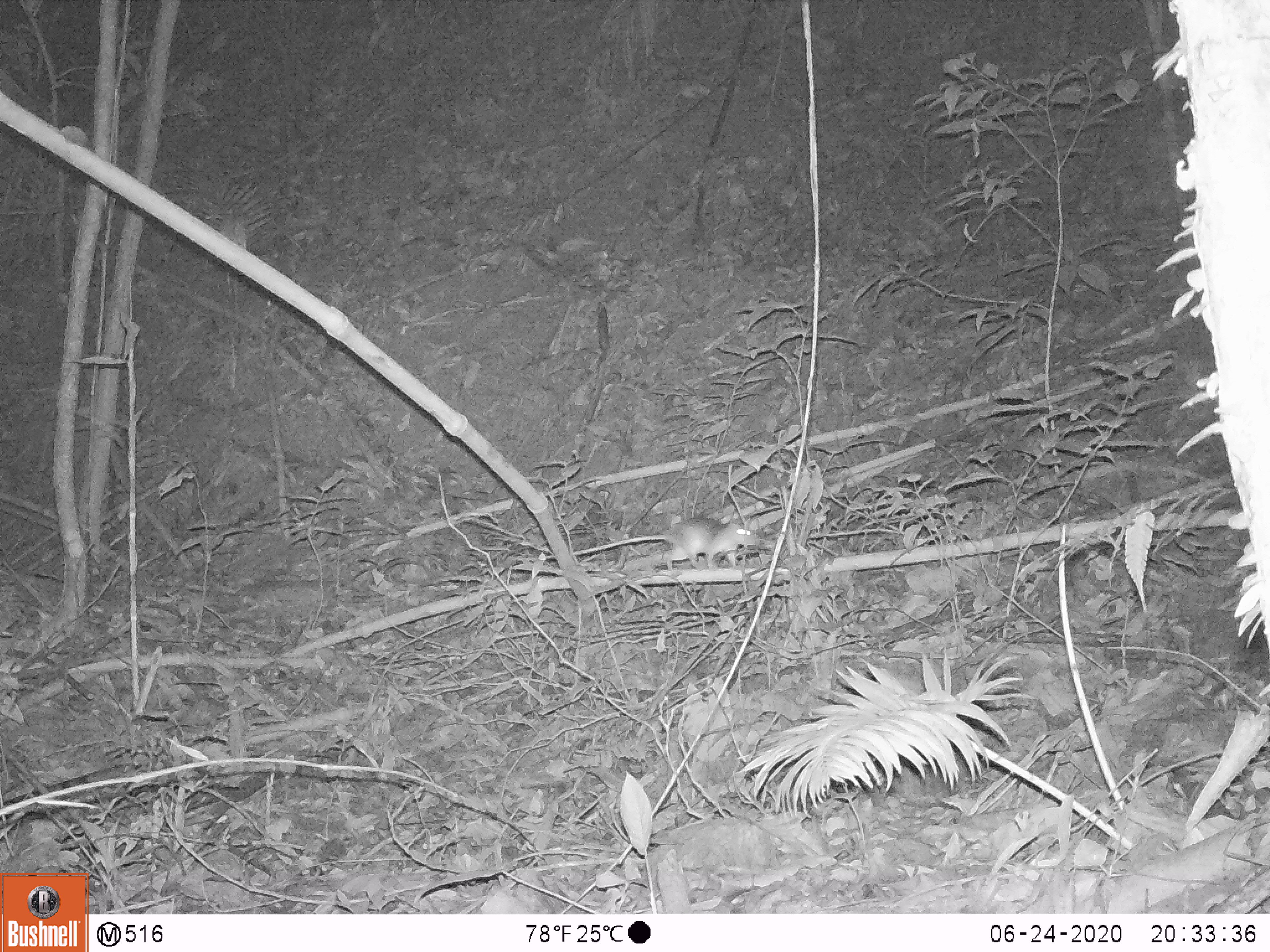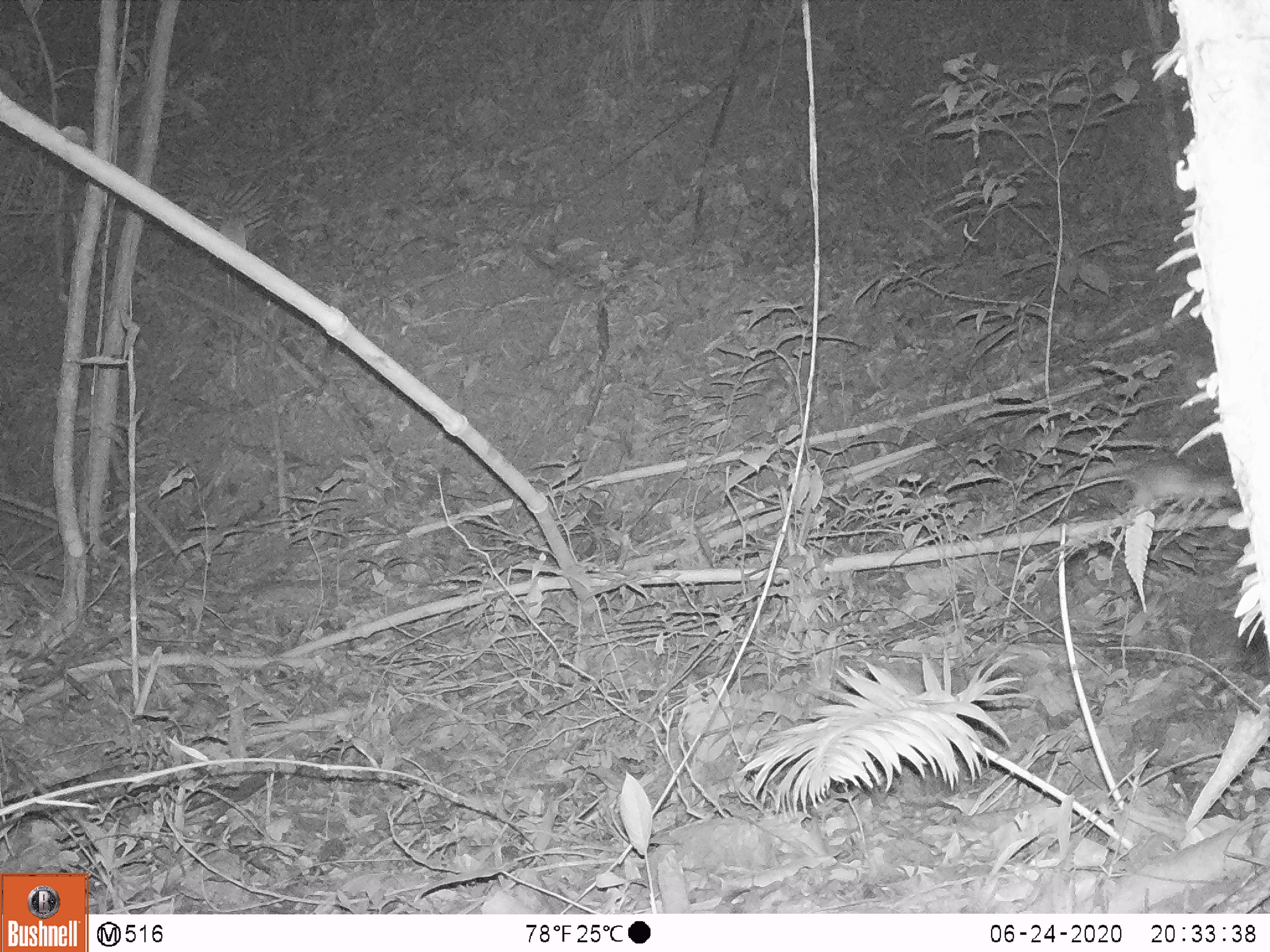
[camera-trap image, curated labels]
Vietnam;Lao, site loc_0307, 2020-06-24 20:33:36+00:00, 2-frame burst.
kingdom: Animalia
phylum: Chordata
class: Mammalia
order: Rodentia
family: Muridae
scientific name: Muridae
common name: old-world mice and rats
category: unidentified murid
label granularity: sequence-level